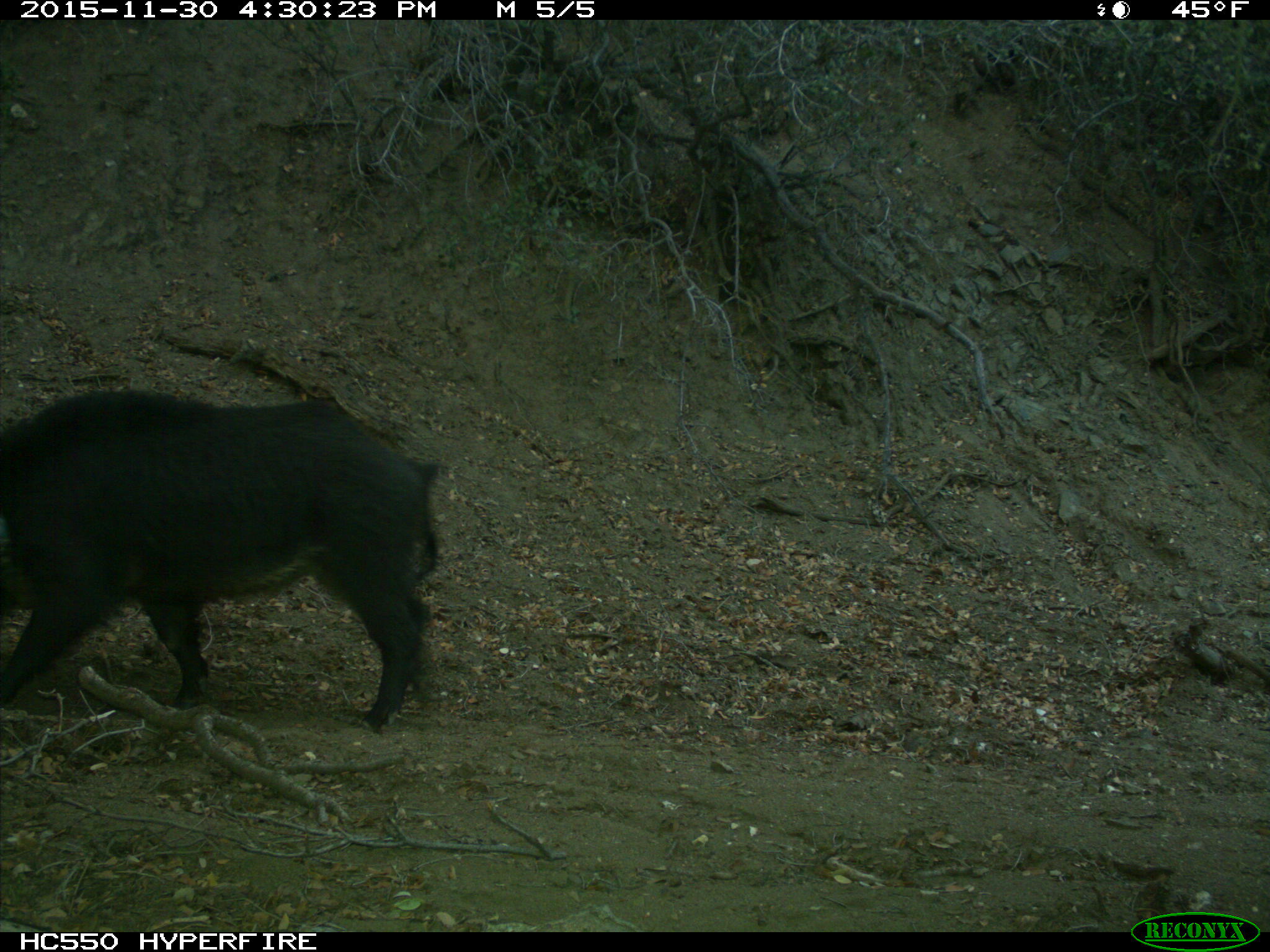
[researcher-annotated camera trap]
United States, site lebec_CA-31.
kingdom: Animalia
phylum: Chordata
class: Mammalia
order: Artiodactyla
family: Suidae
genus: Sus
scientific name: Sus scrofa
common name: wild boar